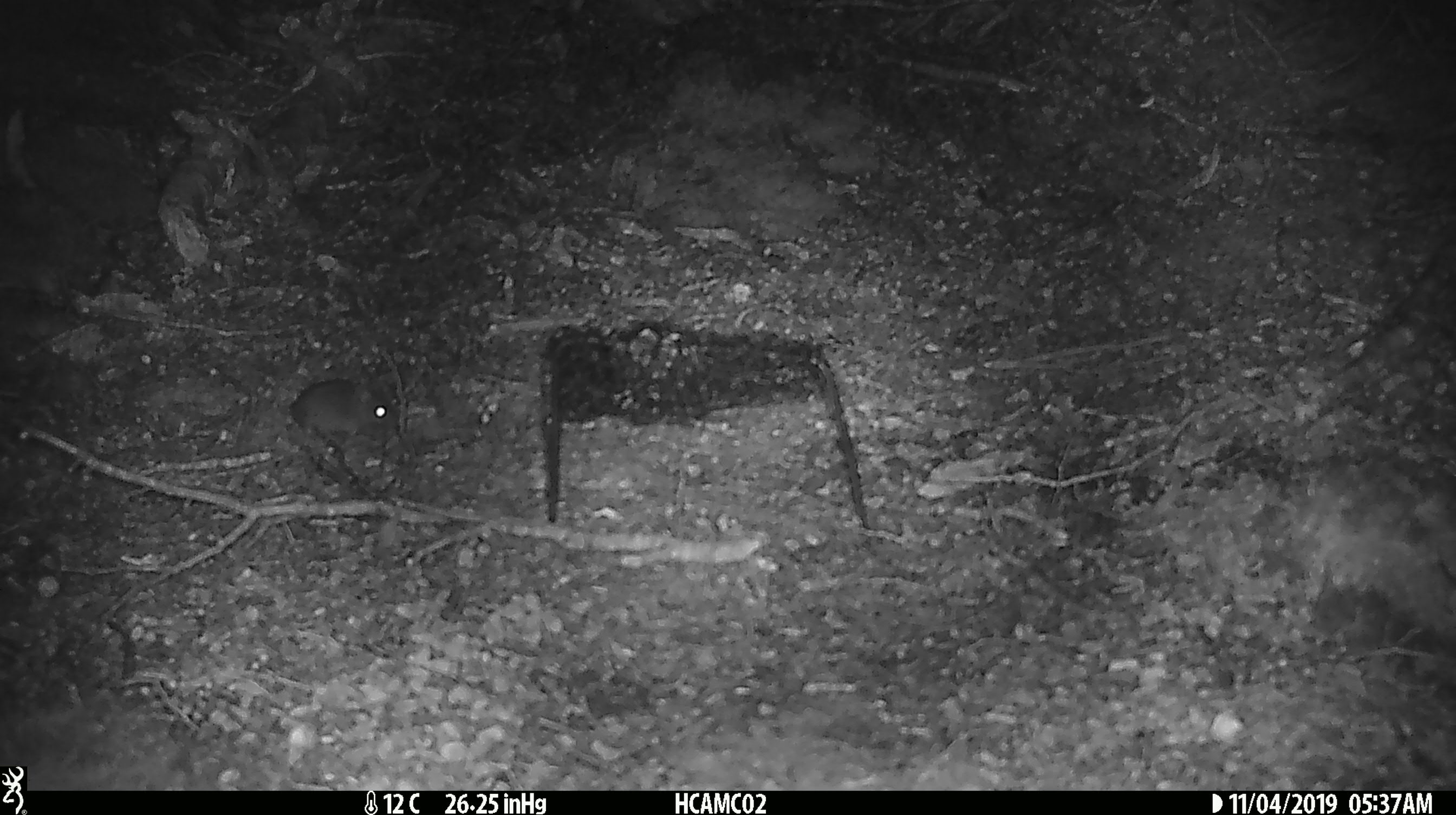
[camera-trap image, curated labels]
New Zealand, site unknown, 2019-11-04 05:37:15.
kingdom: Animalia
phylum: Chordata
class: Mammalia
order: Rodentia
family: Muridae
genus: Mus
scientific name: Mus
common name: mouse